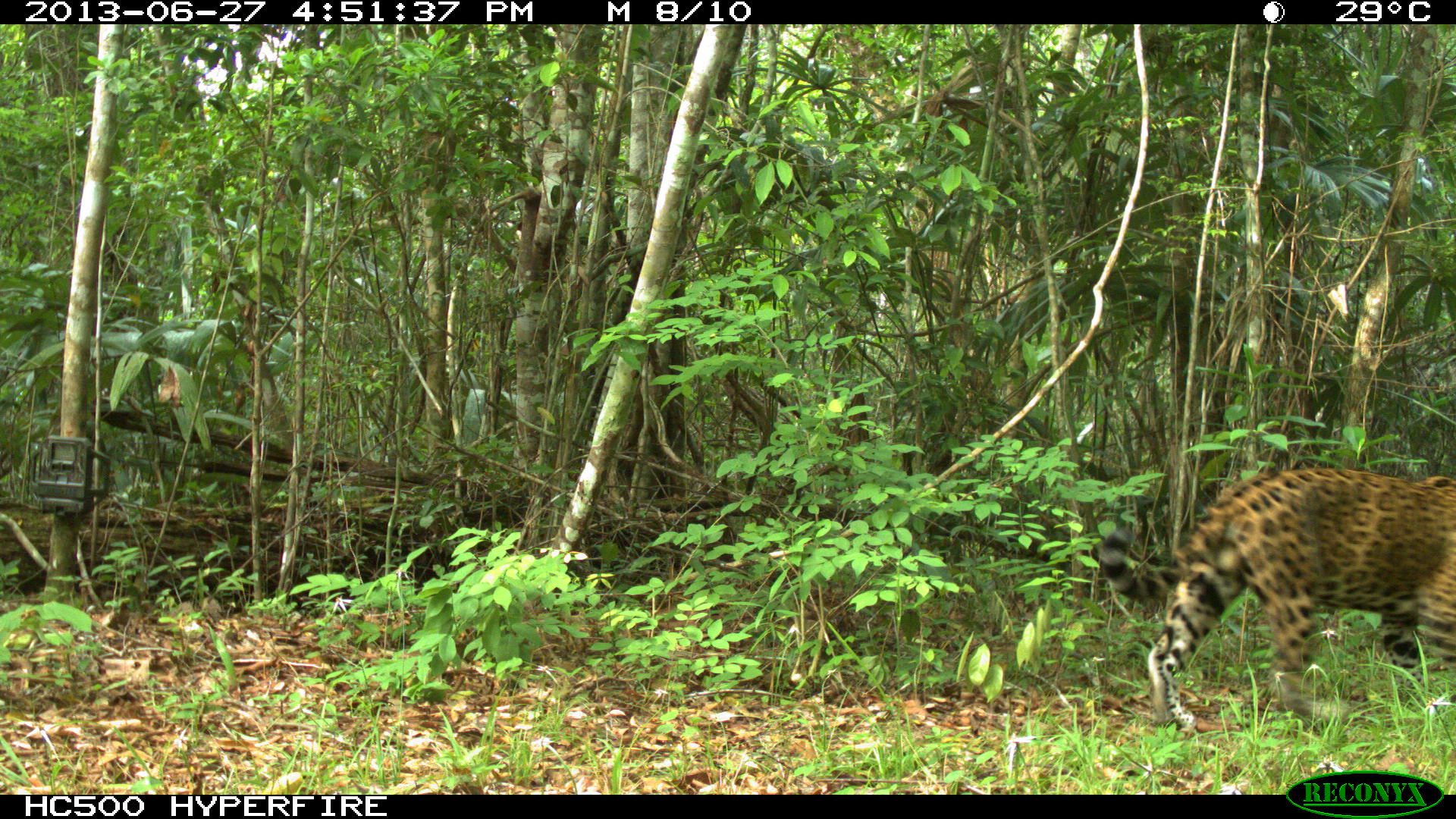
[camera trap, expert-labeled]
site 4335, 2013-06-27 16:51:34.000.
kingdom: Animalia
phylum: Chordata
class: Mammalia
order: Carnivora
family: Felidae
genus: Panthera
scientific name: Panthera onca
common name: jaguar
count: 1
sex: male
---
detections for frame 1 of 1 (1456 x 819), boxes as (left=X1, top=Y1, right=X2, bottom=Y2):
panthera onca: (left=1091, top=467, right=1453, bottom=729)